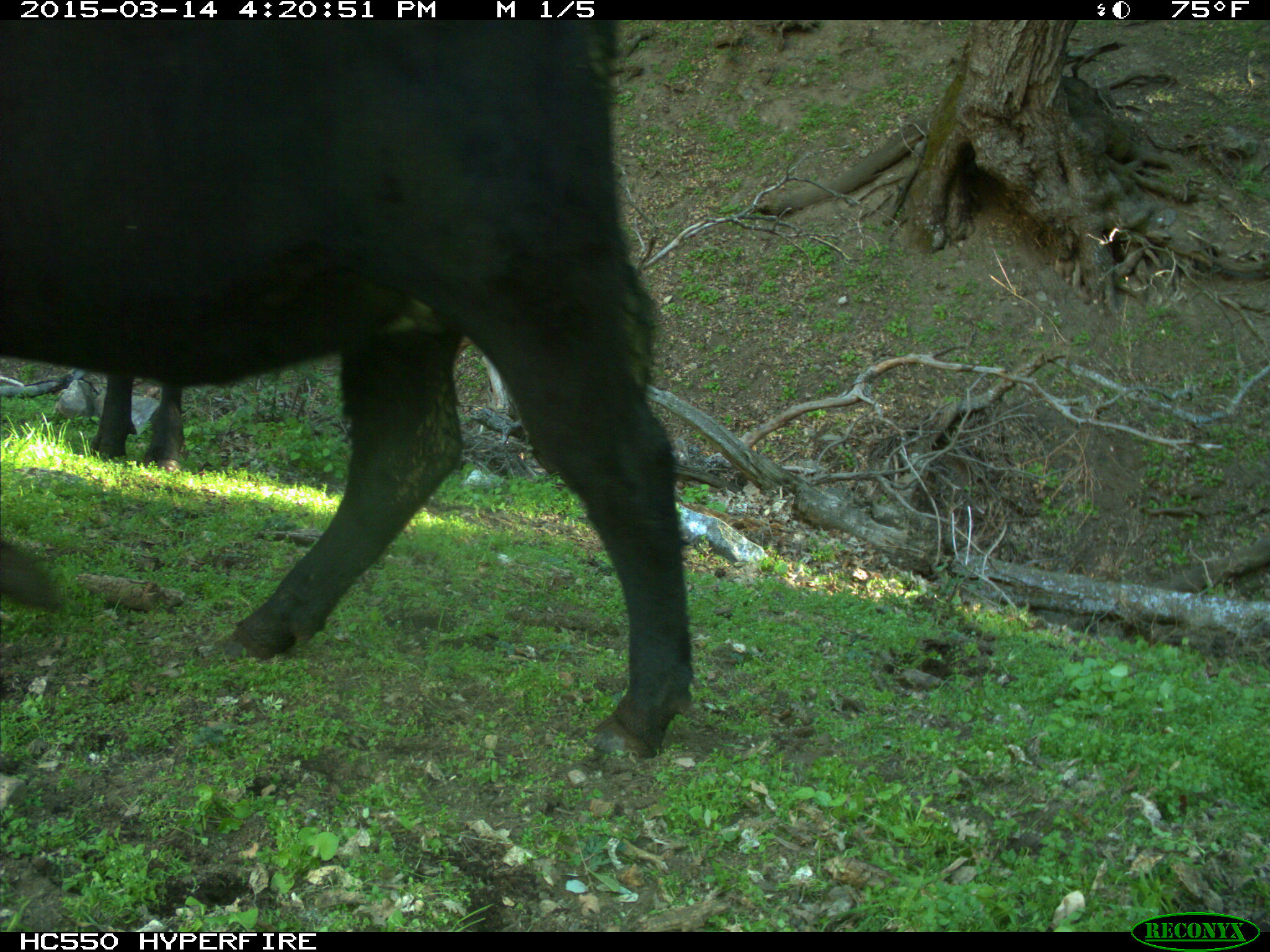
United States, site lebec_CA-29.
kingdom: Animalia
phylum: Chordata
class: Mammalia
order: Artiodactyla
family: Bovidae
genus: Bos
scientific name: Bos taurus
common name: domestic cow